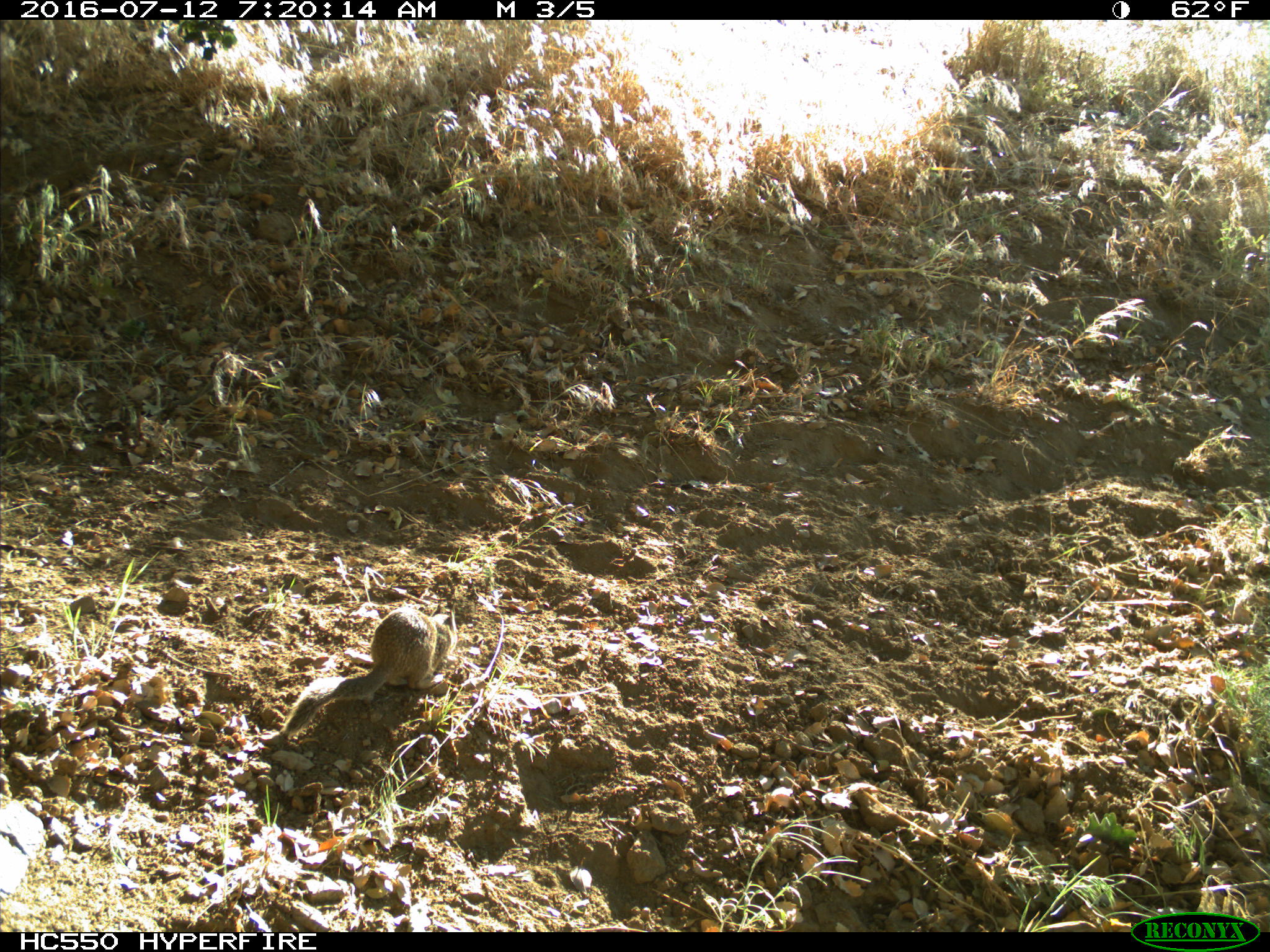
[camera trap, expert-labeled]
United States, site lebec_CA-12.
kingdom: Animalia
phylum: Chordata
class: Mammalia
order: Rodentia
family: Sciuridae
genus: Otospermophilus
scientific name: Otospermophilus beecheyi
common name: california ground squirrel